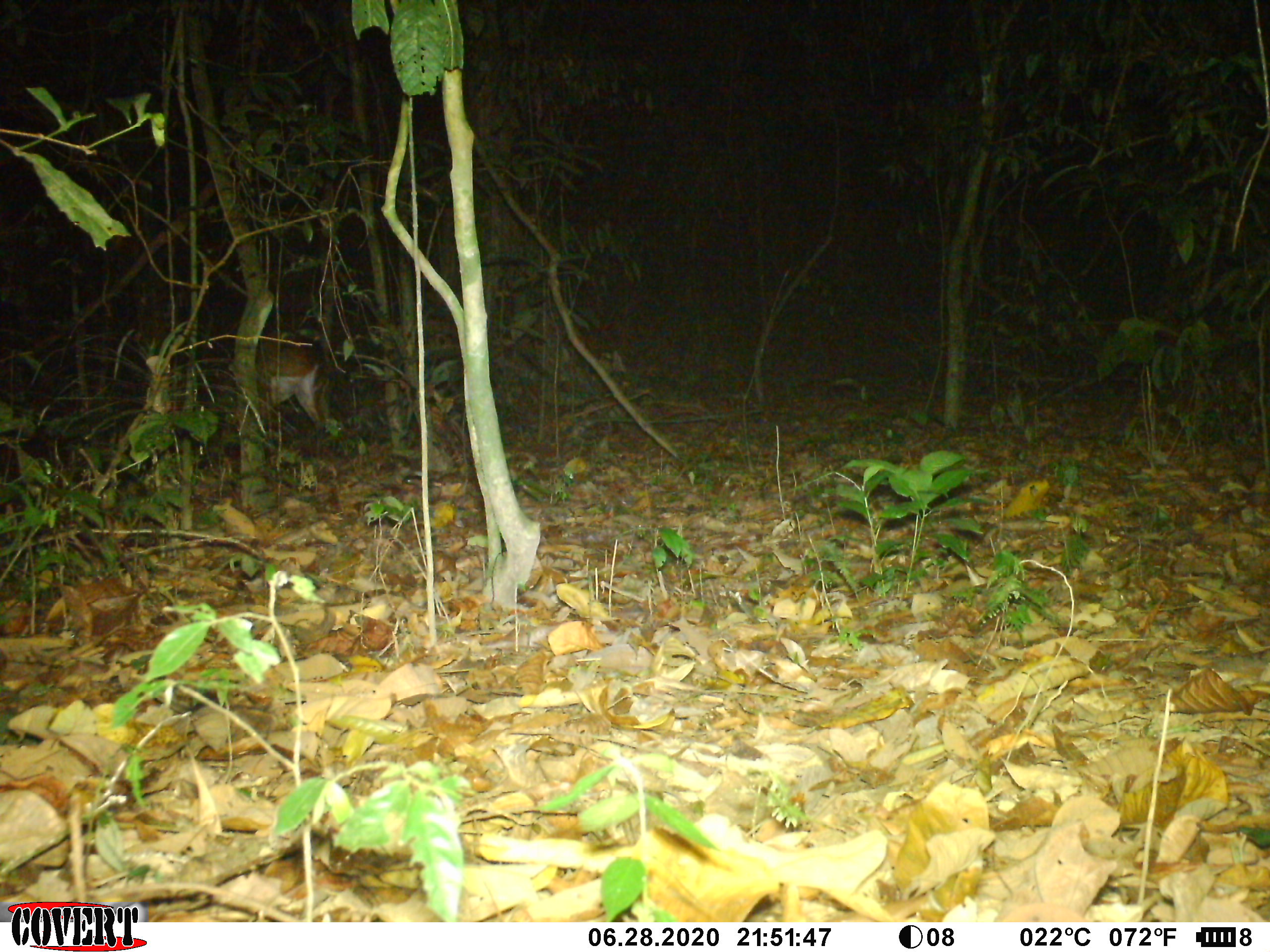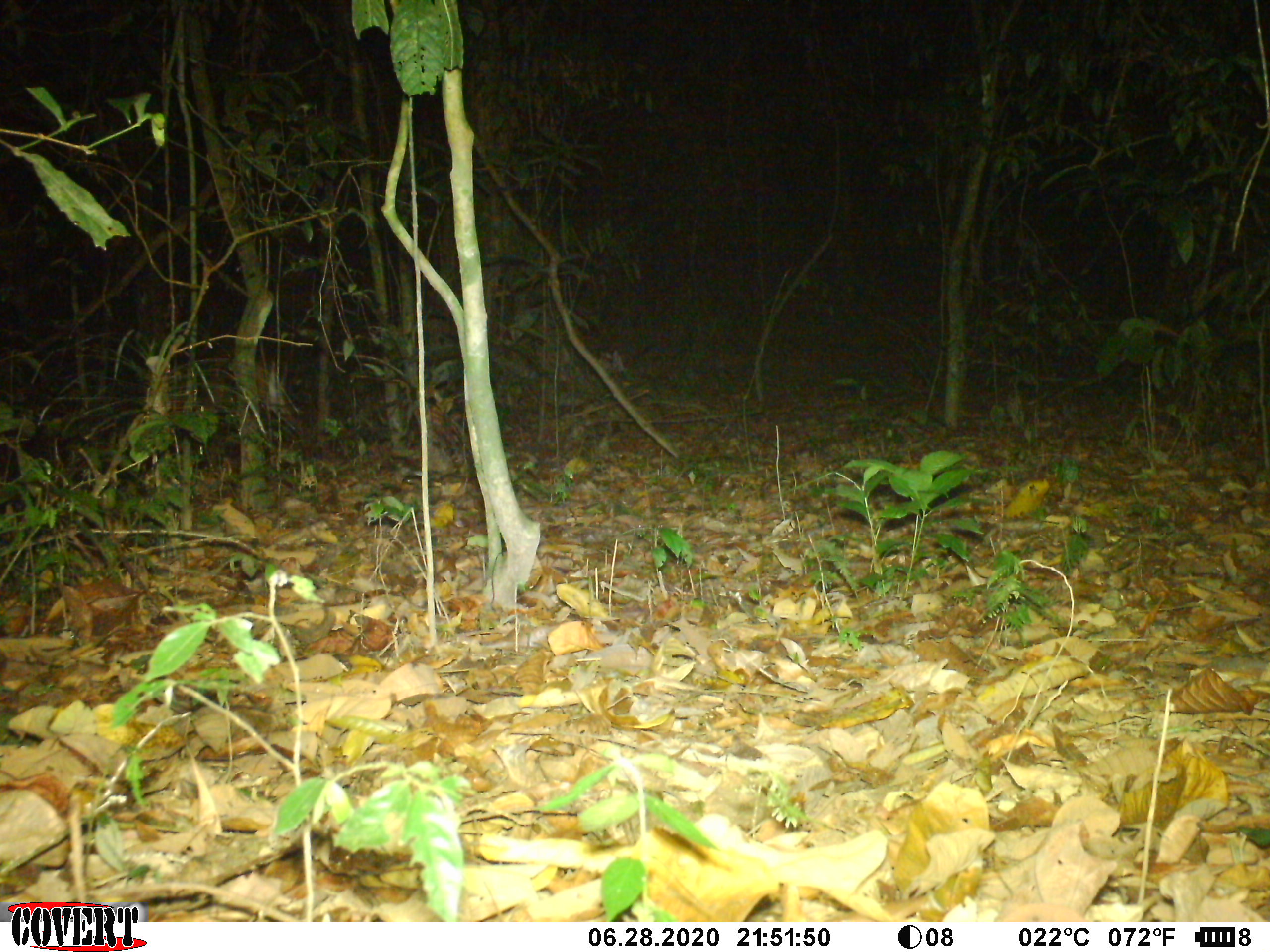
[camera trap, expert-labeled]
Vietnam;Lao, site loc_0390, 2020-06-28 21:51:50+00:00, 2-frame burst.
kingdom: Animalia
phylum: Chordata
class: Mammalia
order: Artiodactyla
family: Cervidae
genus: Muntiacus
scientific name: Muntiacus vuquangensis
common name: large-antlered muntjac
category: large antlered muntjac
Large antlered muntjac (large-antlered muntjac) (Muntiacus vuquangensis). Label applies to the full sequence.